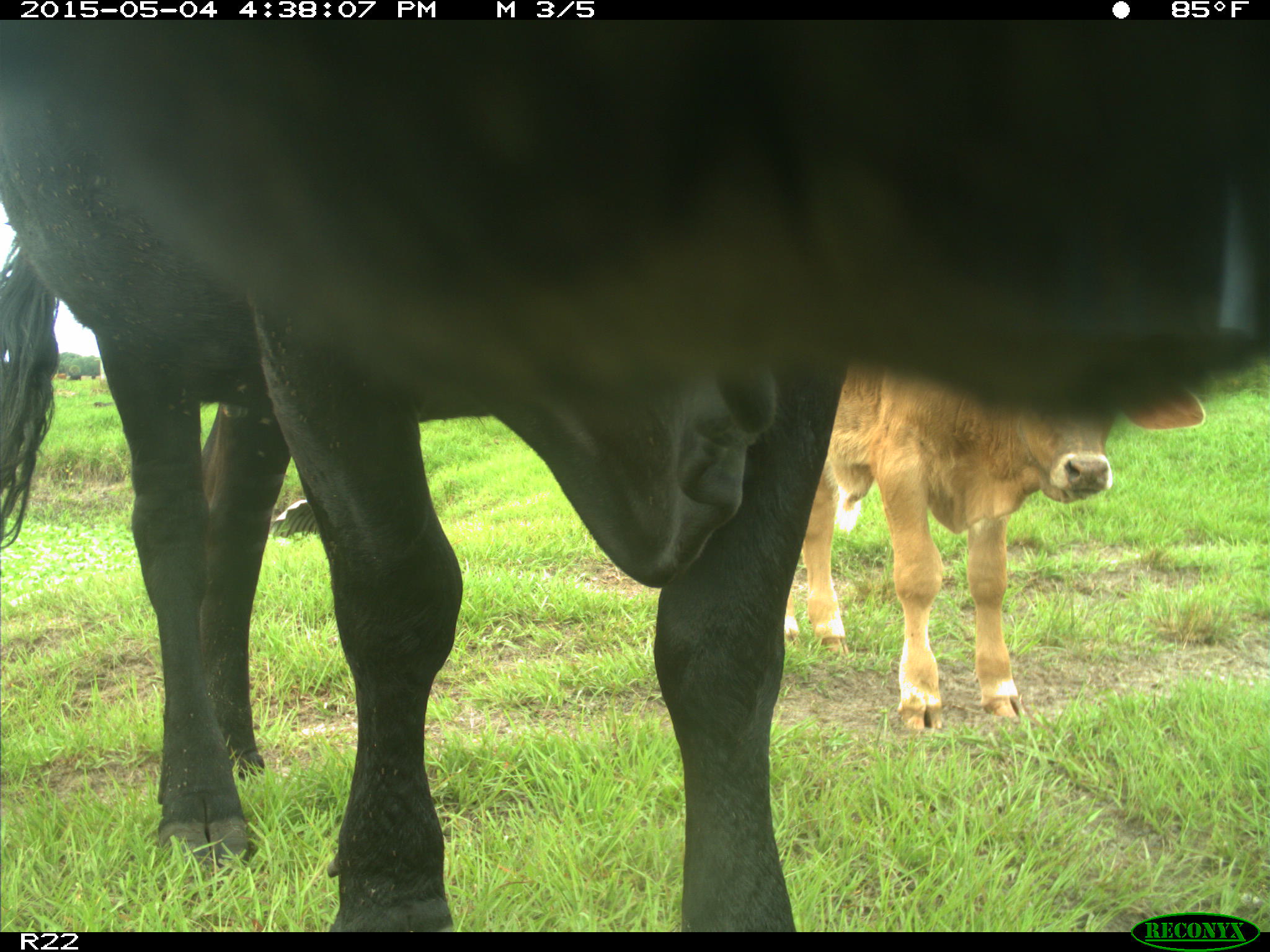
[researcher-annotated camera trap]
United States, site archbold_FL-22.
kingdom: Animalia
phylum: Chordata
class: Mammalia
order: Artiodactyla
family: Bovidae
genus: Bos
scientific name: Bos taurus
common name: domestic cow